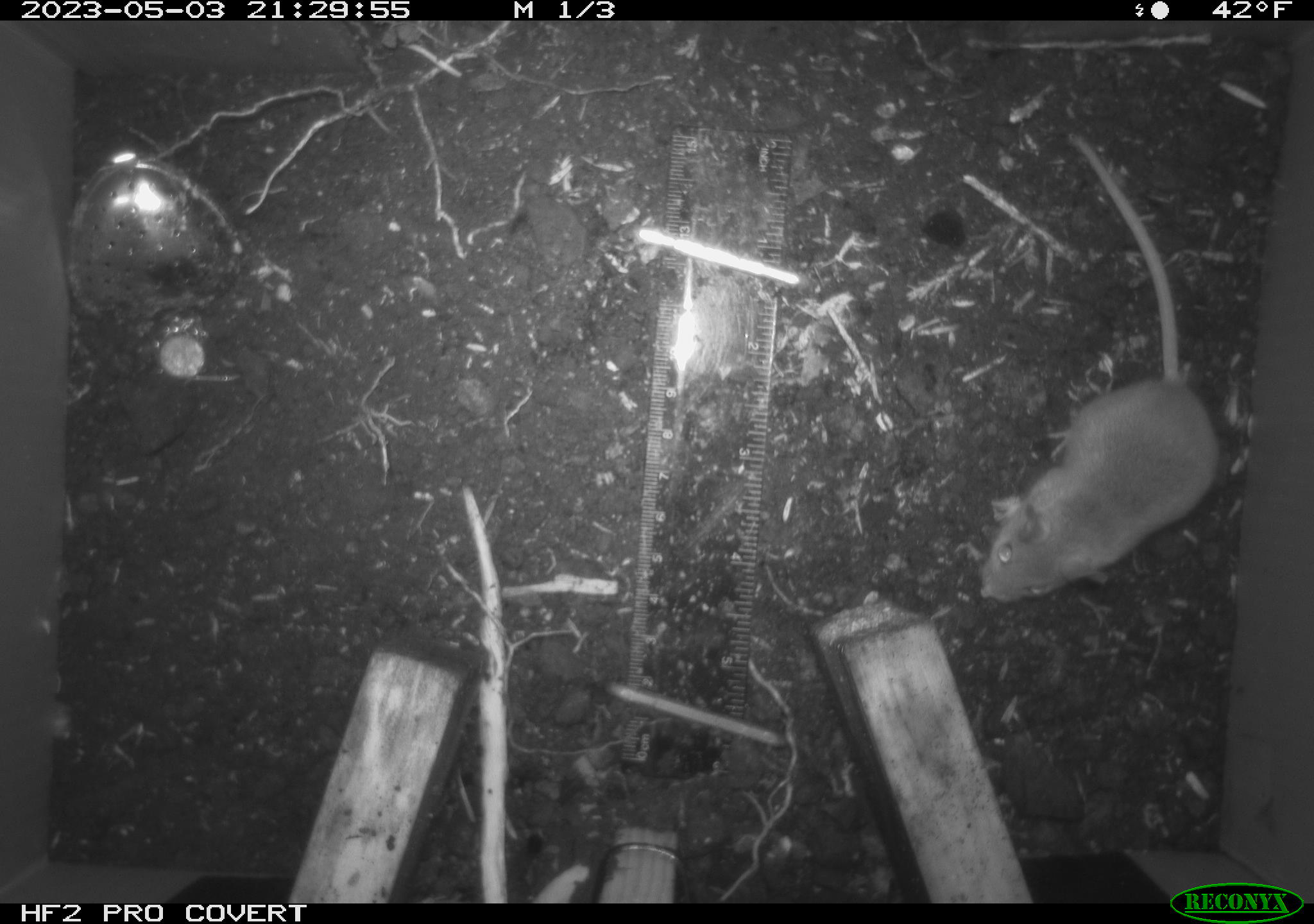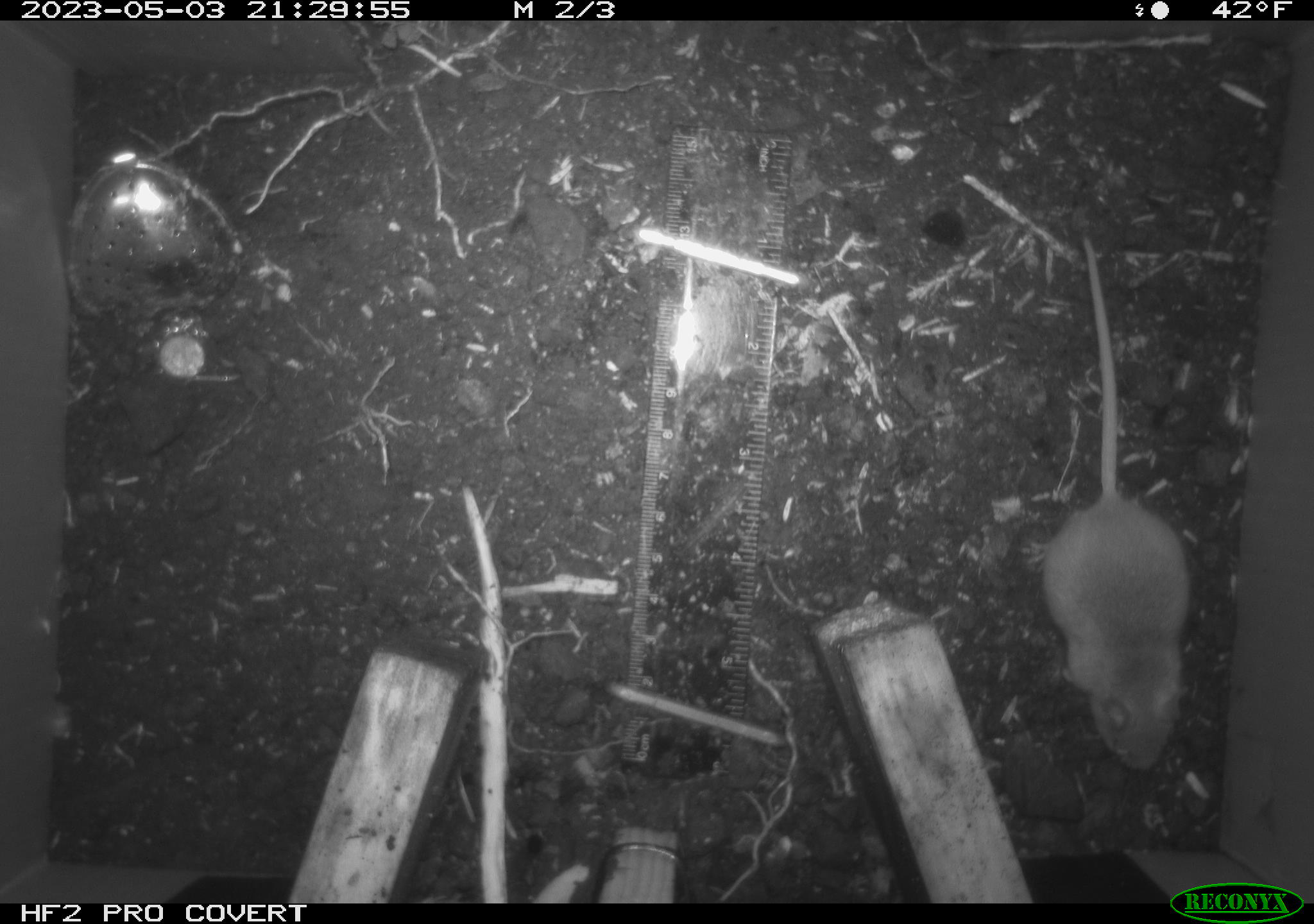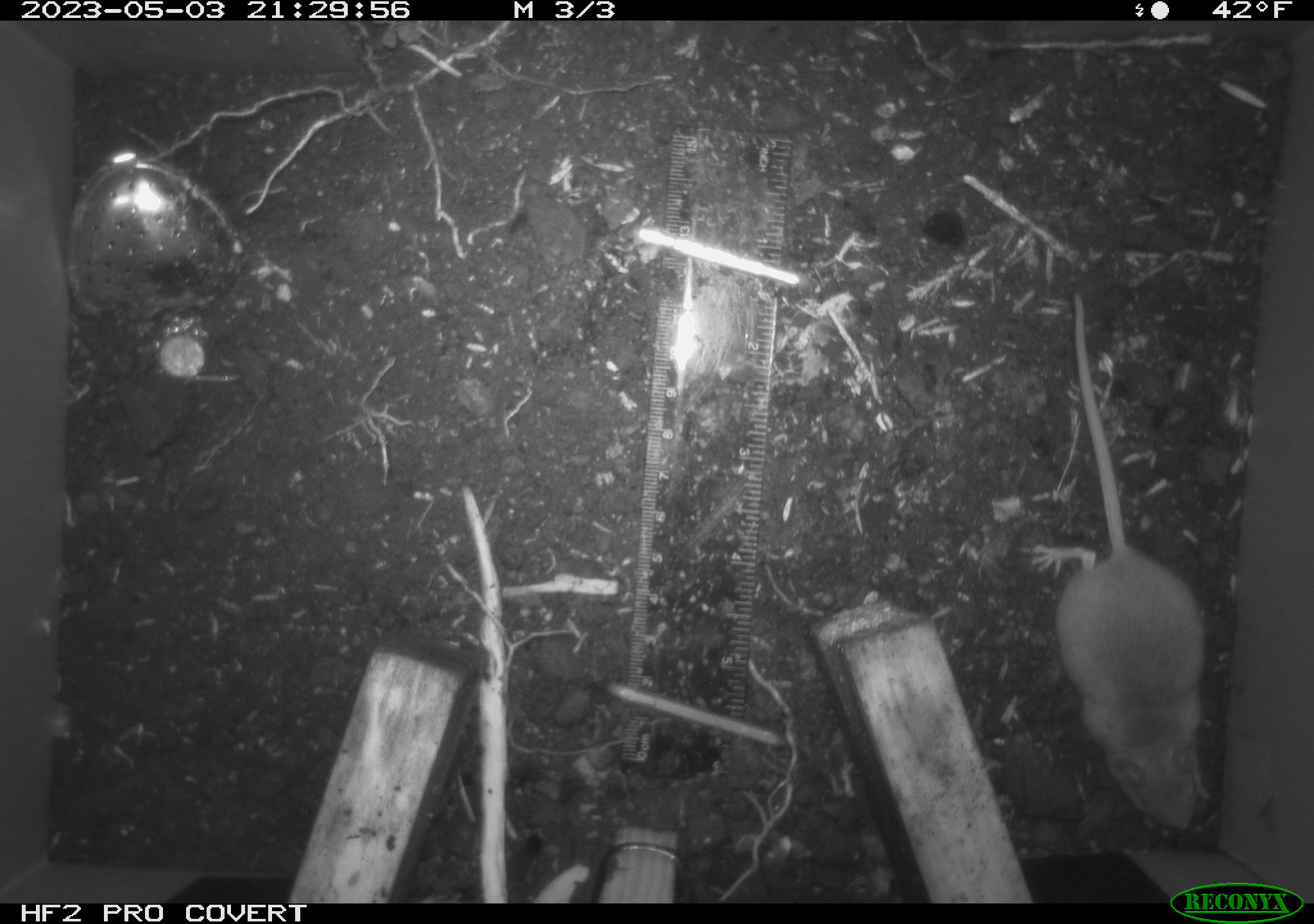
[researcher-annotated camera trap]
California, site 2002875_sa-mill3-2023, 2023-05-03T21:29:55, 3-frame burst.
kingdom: Animalia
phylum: Chordata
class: Mammalia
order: Rodentia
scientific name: Rodentia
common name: mouse species